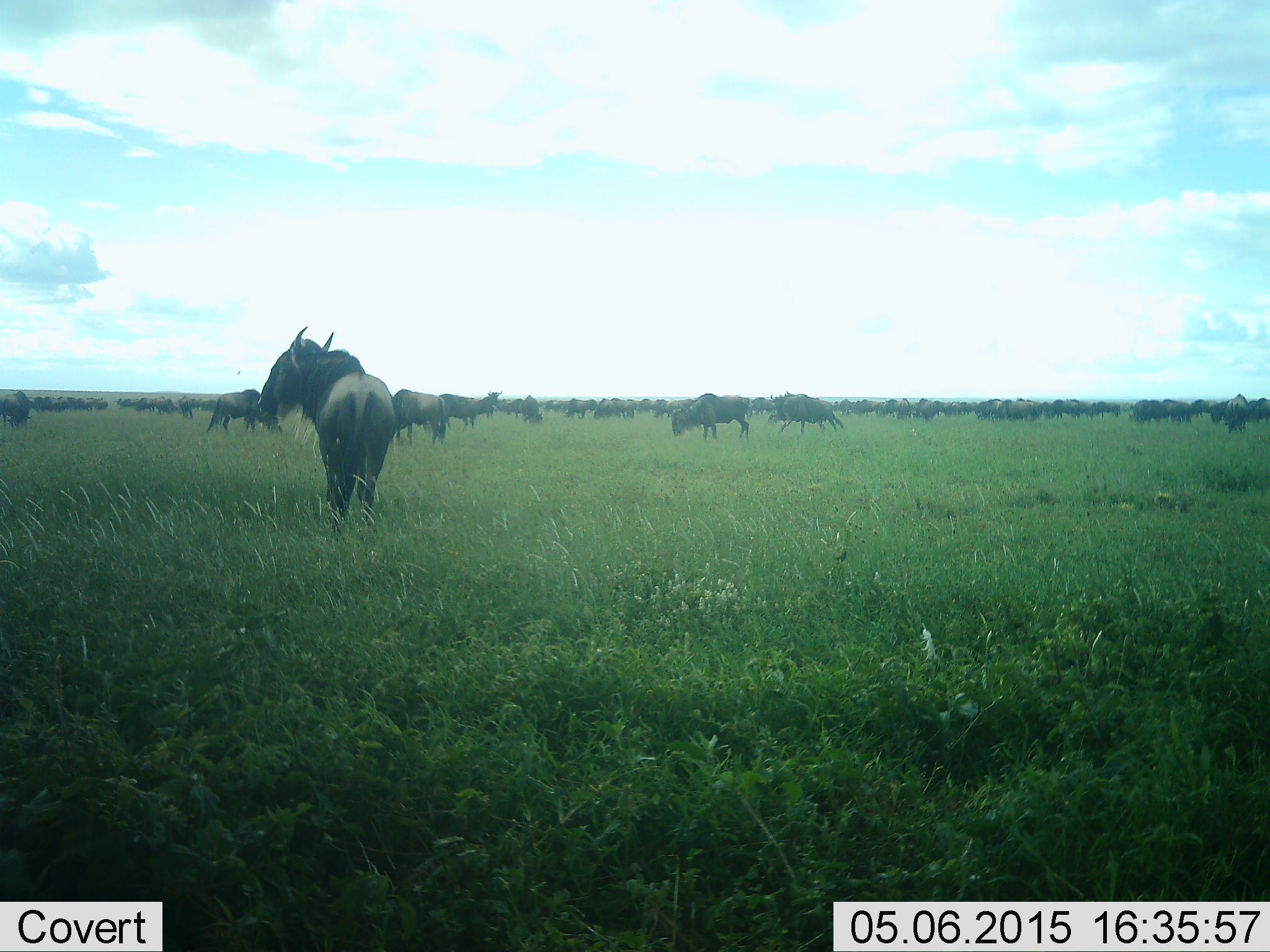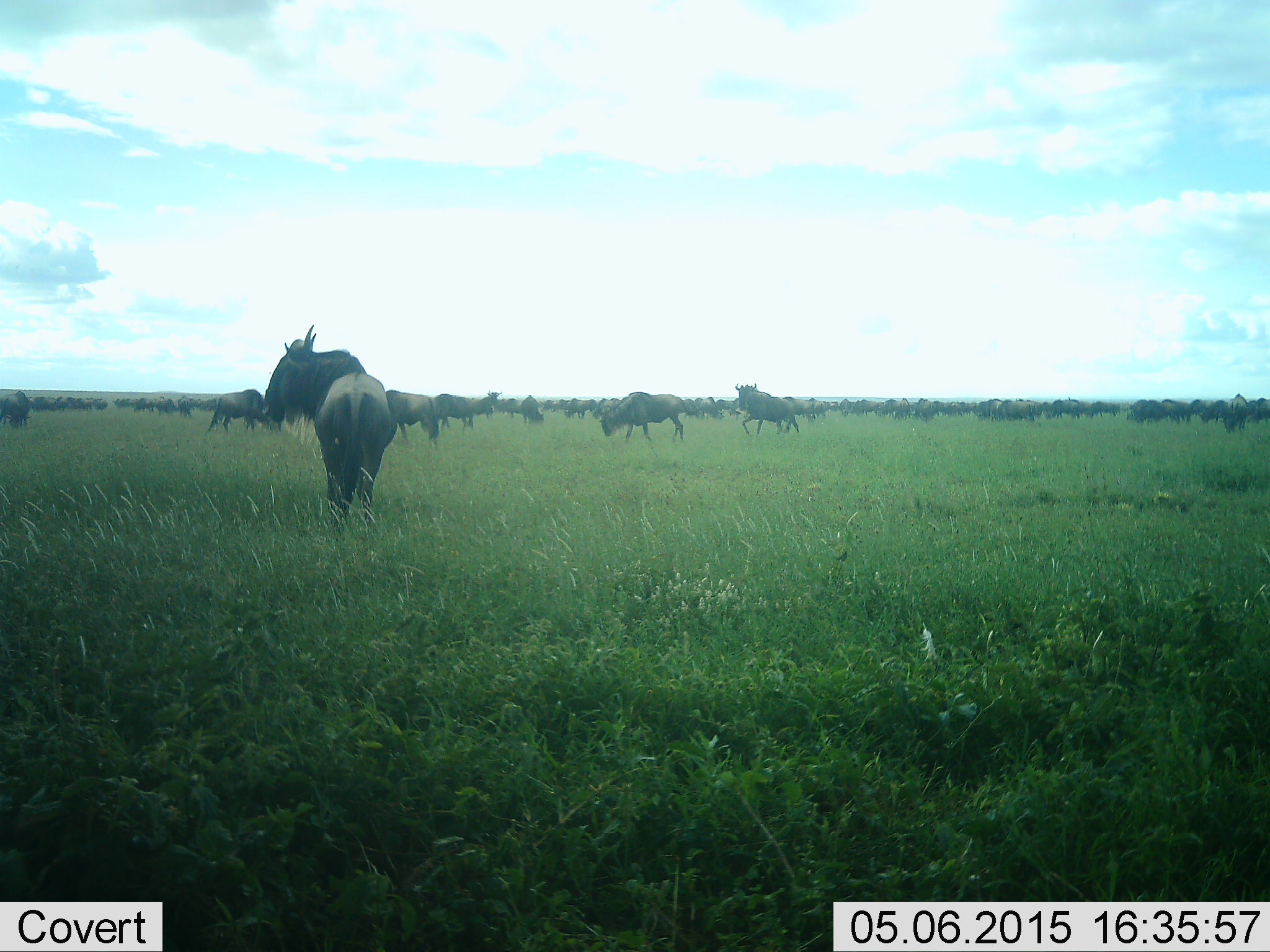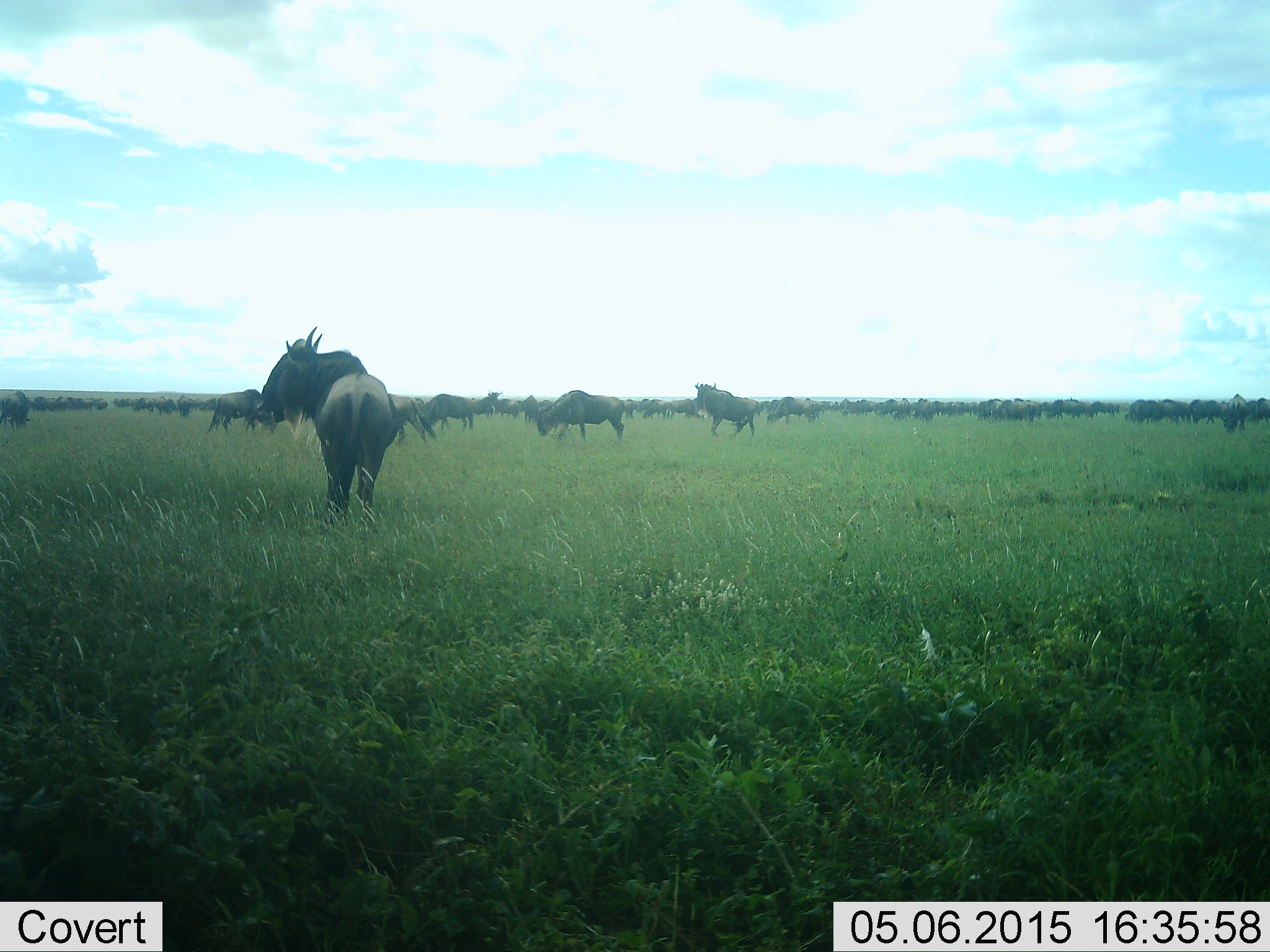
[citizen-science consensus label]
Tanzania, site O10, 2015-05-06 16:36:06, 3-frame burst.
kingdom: Animalia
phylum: Chordata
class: Mammalia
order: Artiodactyla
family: Bovidae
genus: Connochaetes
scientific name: Connochaetes taurinus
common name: blue wildebeest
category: wildebeest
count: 51+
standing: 90%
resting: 0%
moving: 70%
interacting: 0%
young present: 0%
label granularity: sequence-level